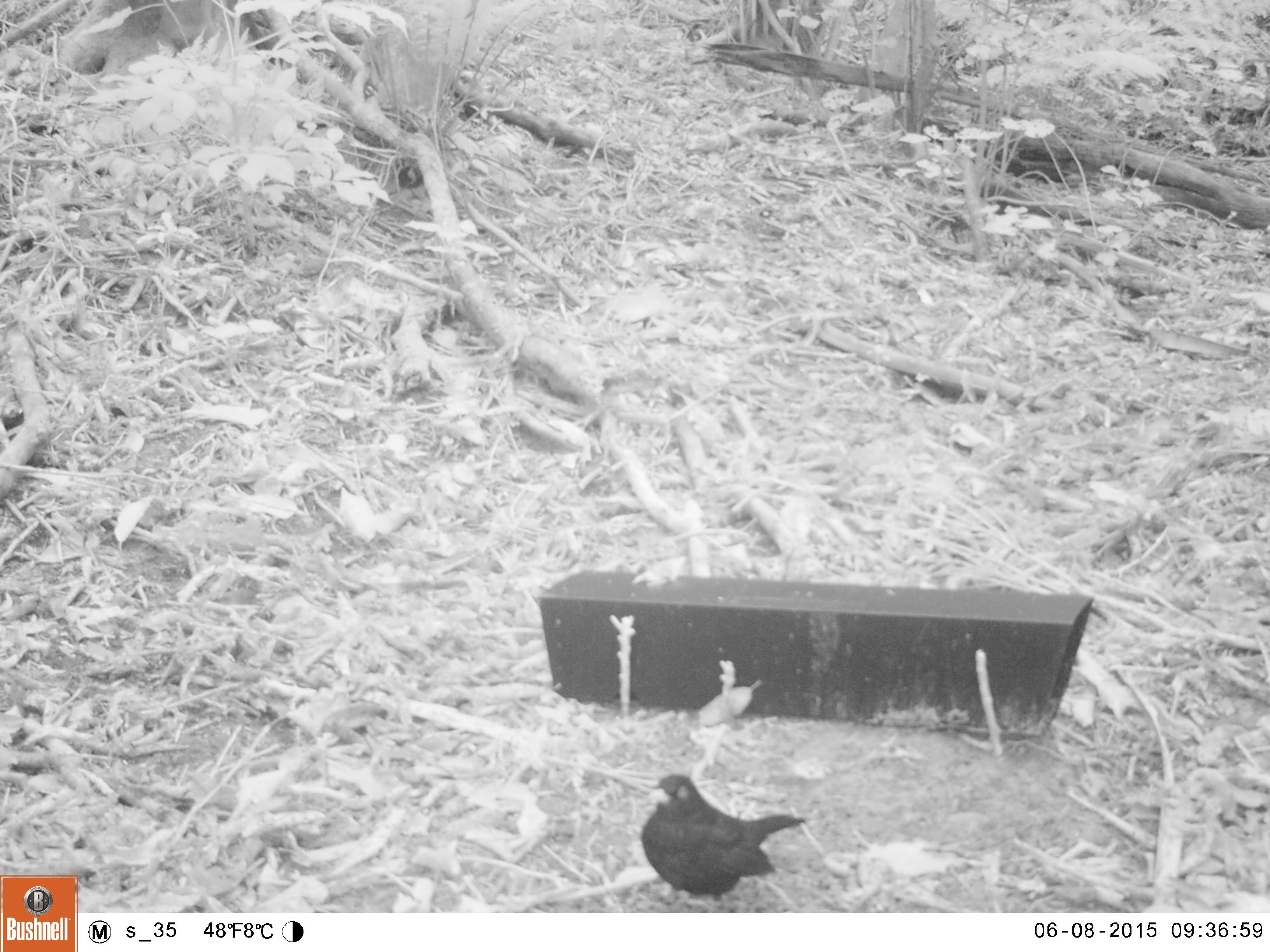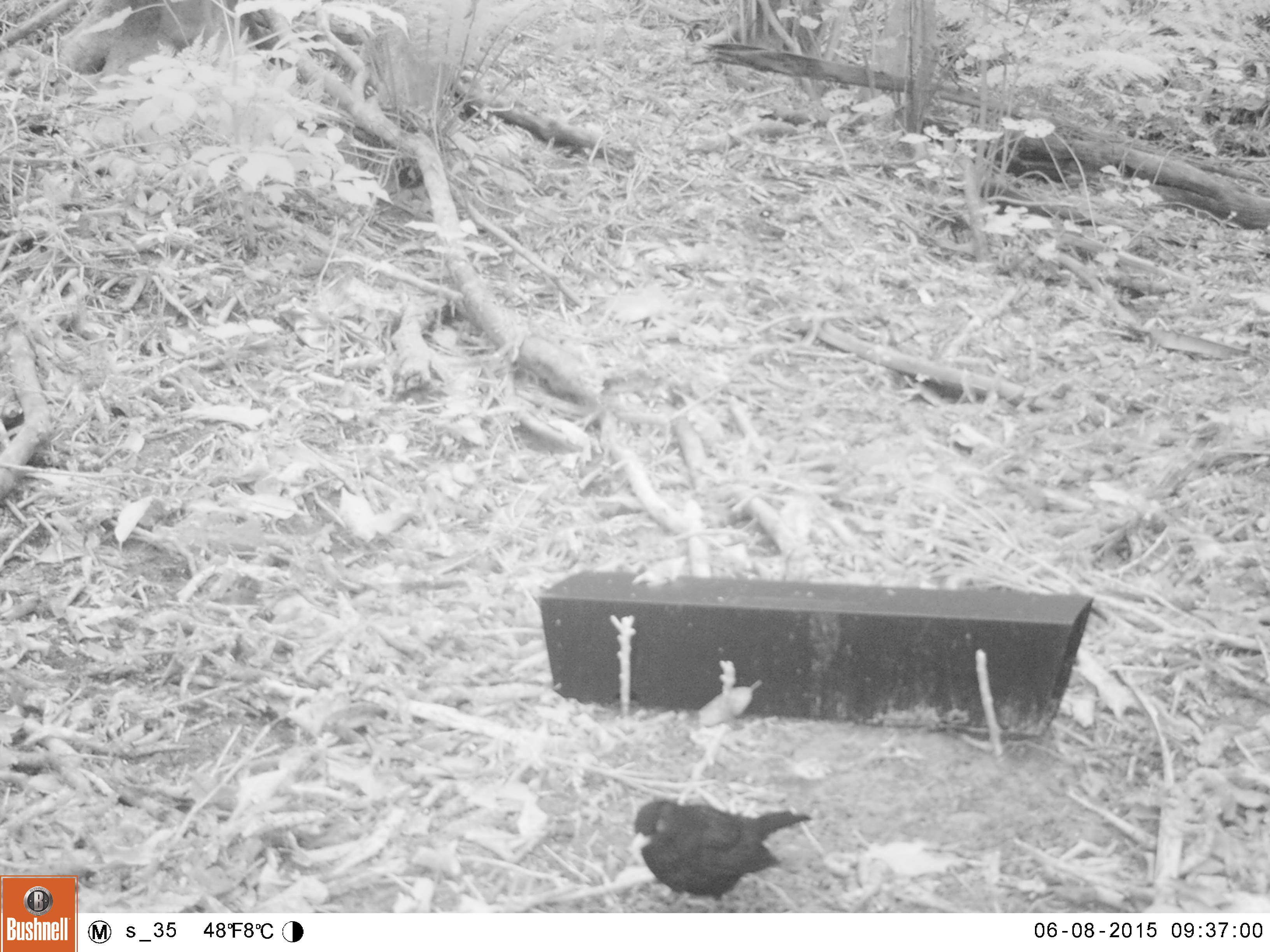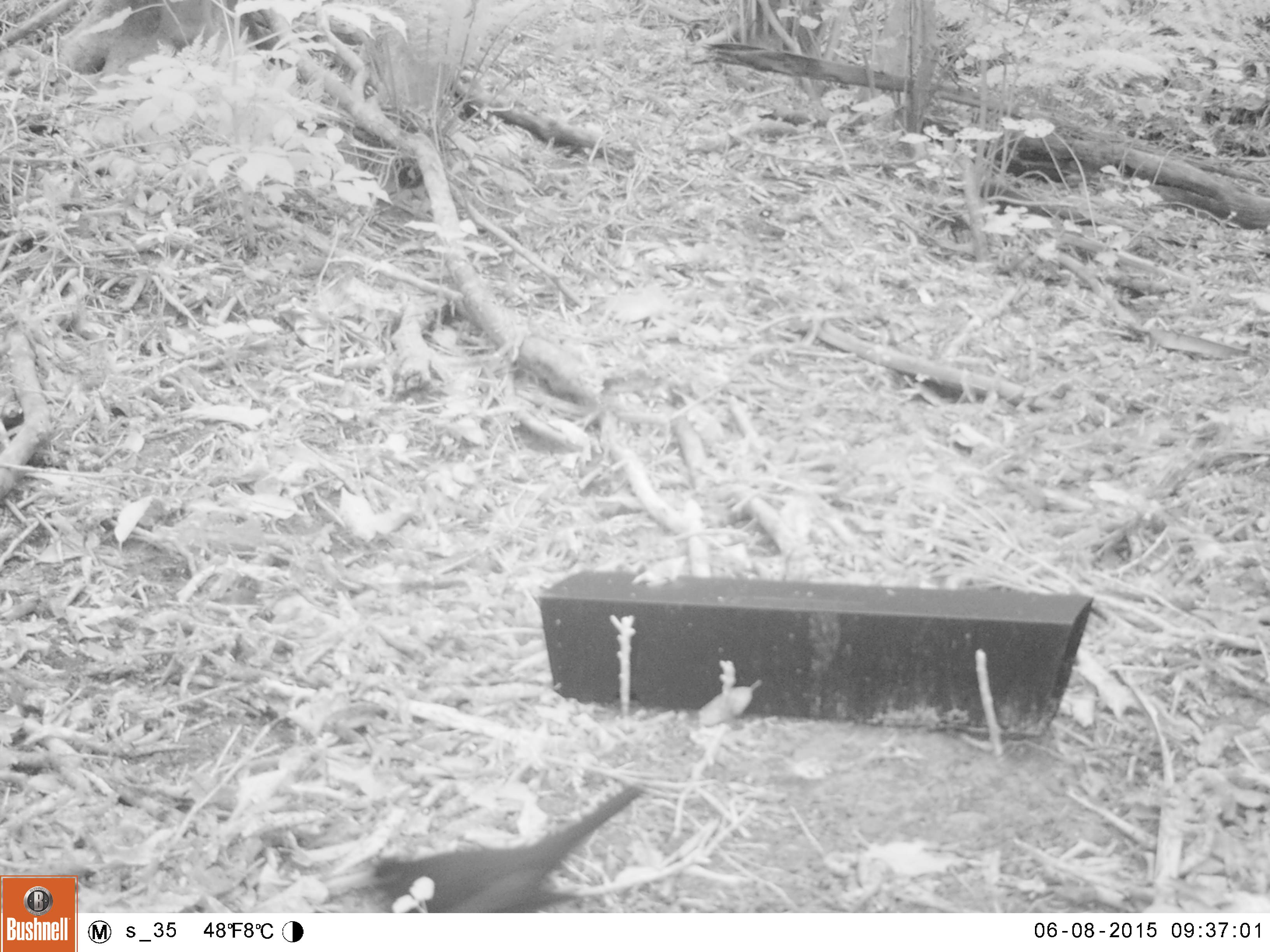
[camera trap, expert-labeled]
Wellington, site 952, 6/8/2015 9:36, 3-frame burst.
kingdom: Animalia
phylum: Chordata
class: Aves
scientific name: Aves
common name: bird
Bird (Aves).